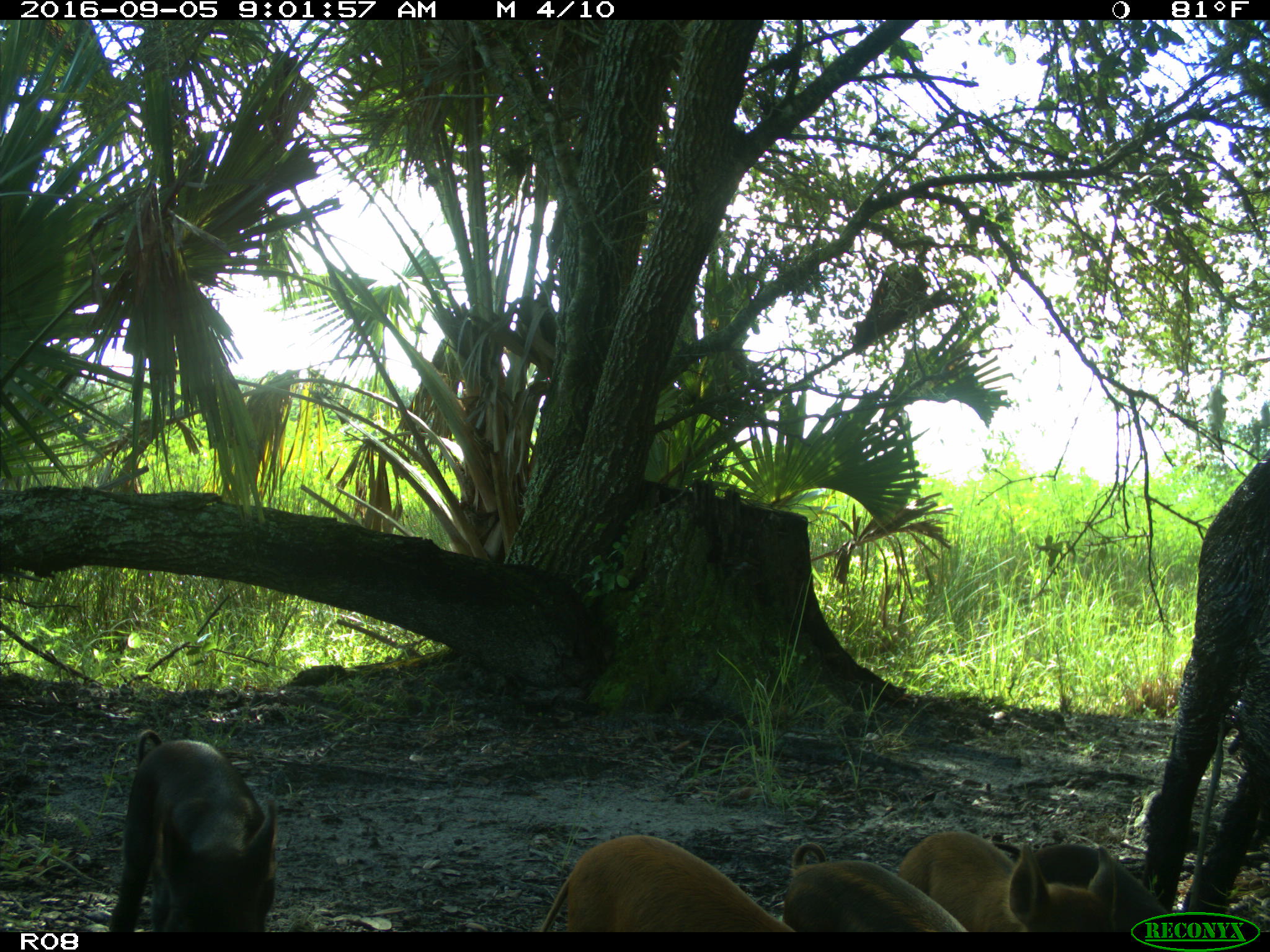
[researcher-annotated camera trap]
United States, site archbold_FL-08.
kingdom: Animalia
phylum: Chordata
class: Mammalia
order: Artiodactyla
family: Suidae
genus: Sus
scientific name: Sus scrofa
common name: wild boar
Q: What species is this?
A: Sus scrofa (wild boar).